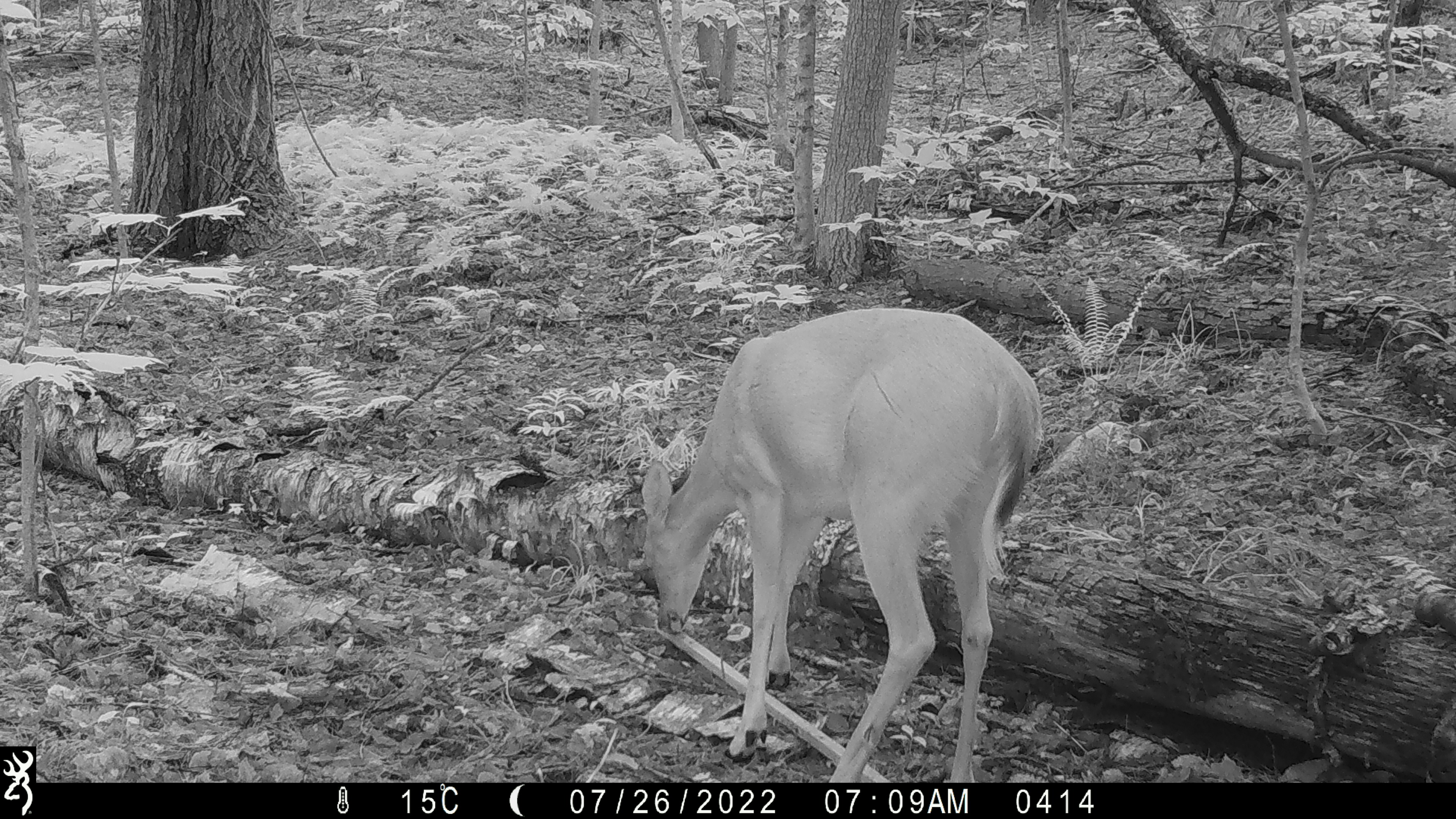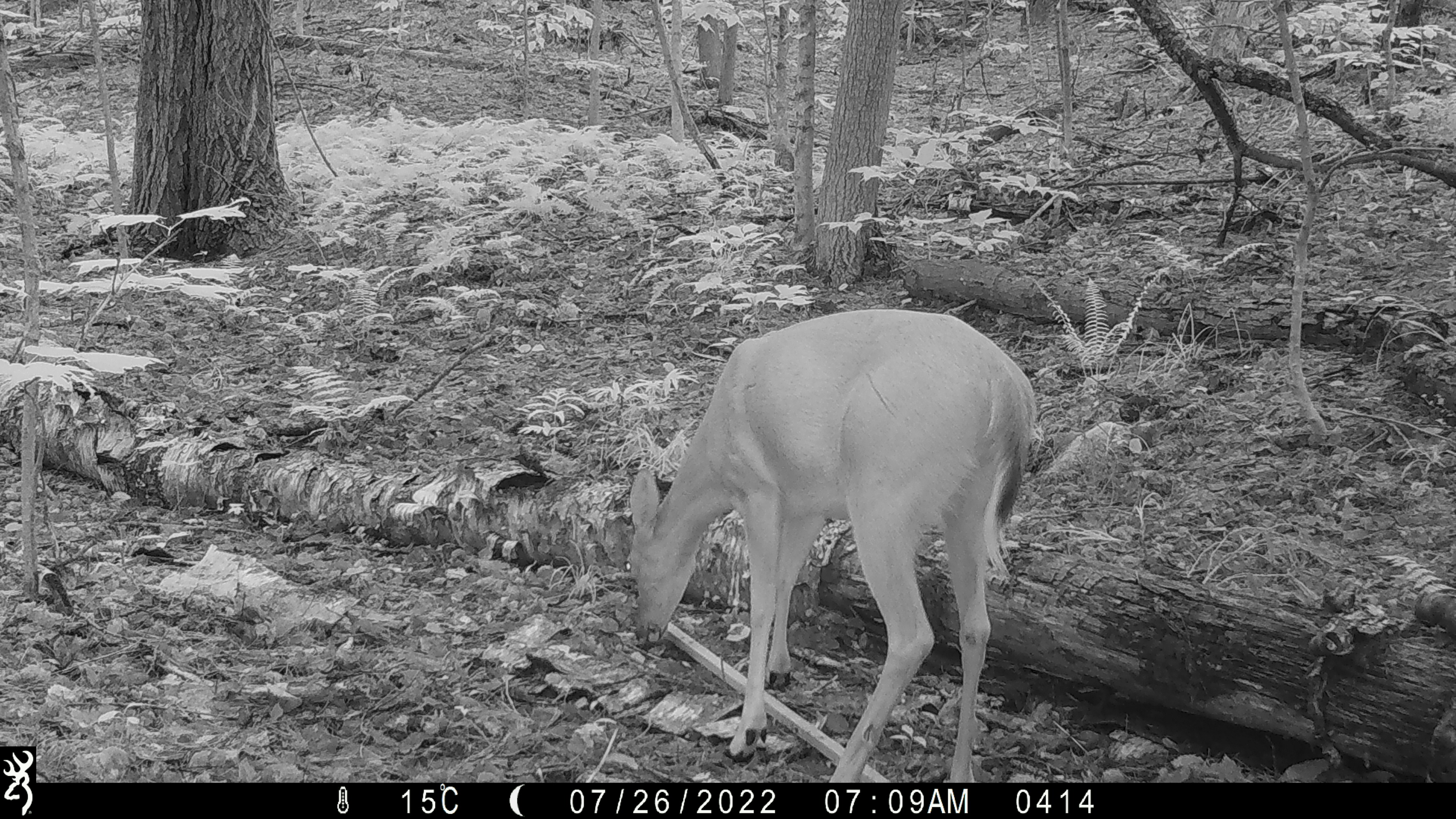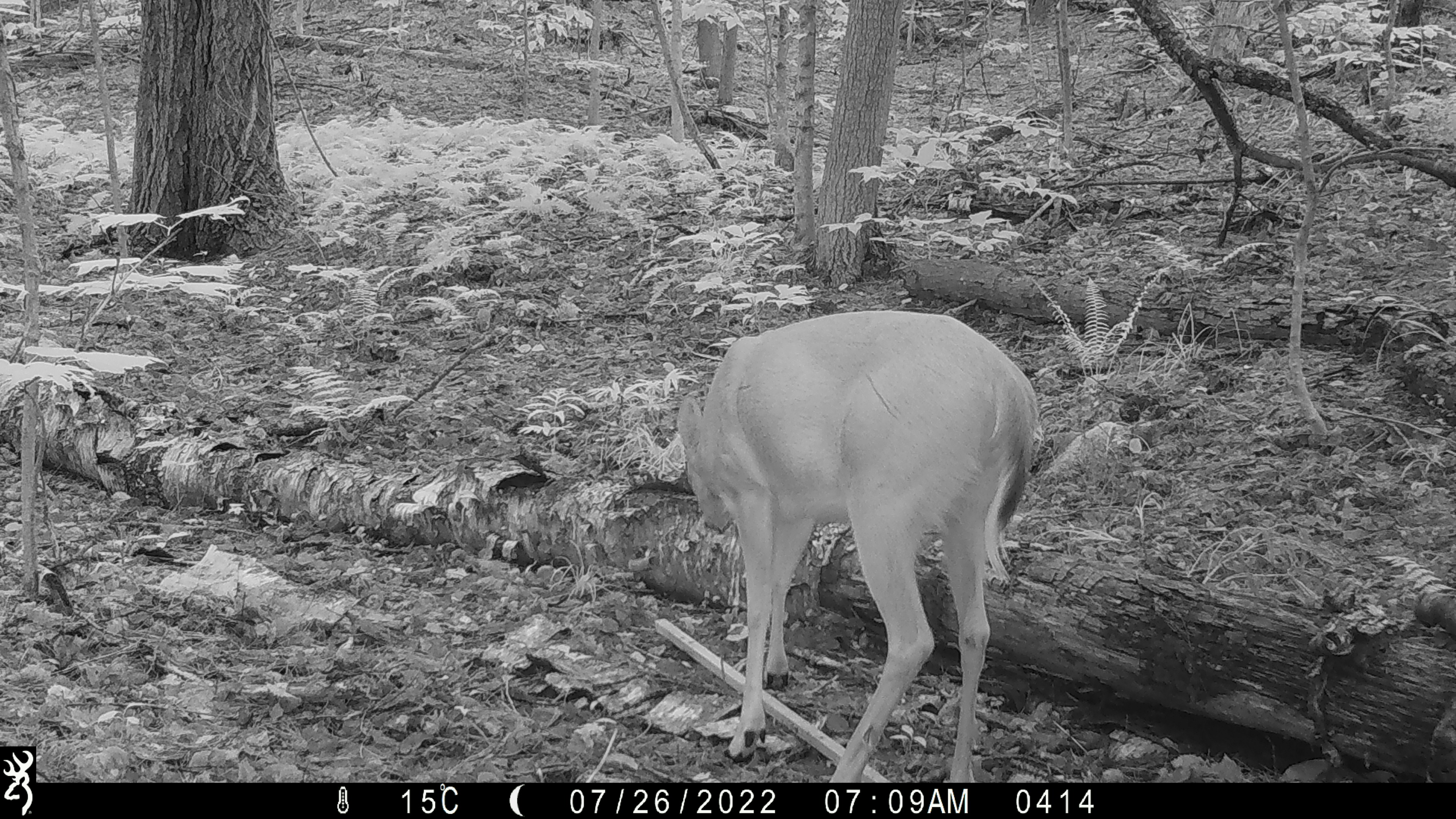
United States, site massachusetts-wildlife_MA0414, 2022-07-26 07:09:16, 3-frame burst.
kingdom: Animalia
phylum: Chordata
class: Mammalia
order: Artiodactyla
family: Cervidae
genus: Odocoileus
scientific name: Odocoileus virginianus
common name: white-tailed deer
White-tailed deer (Odocoileus virginianus).